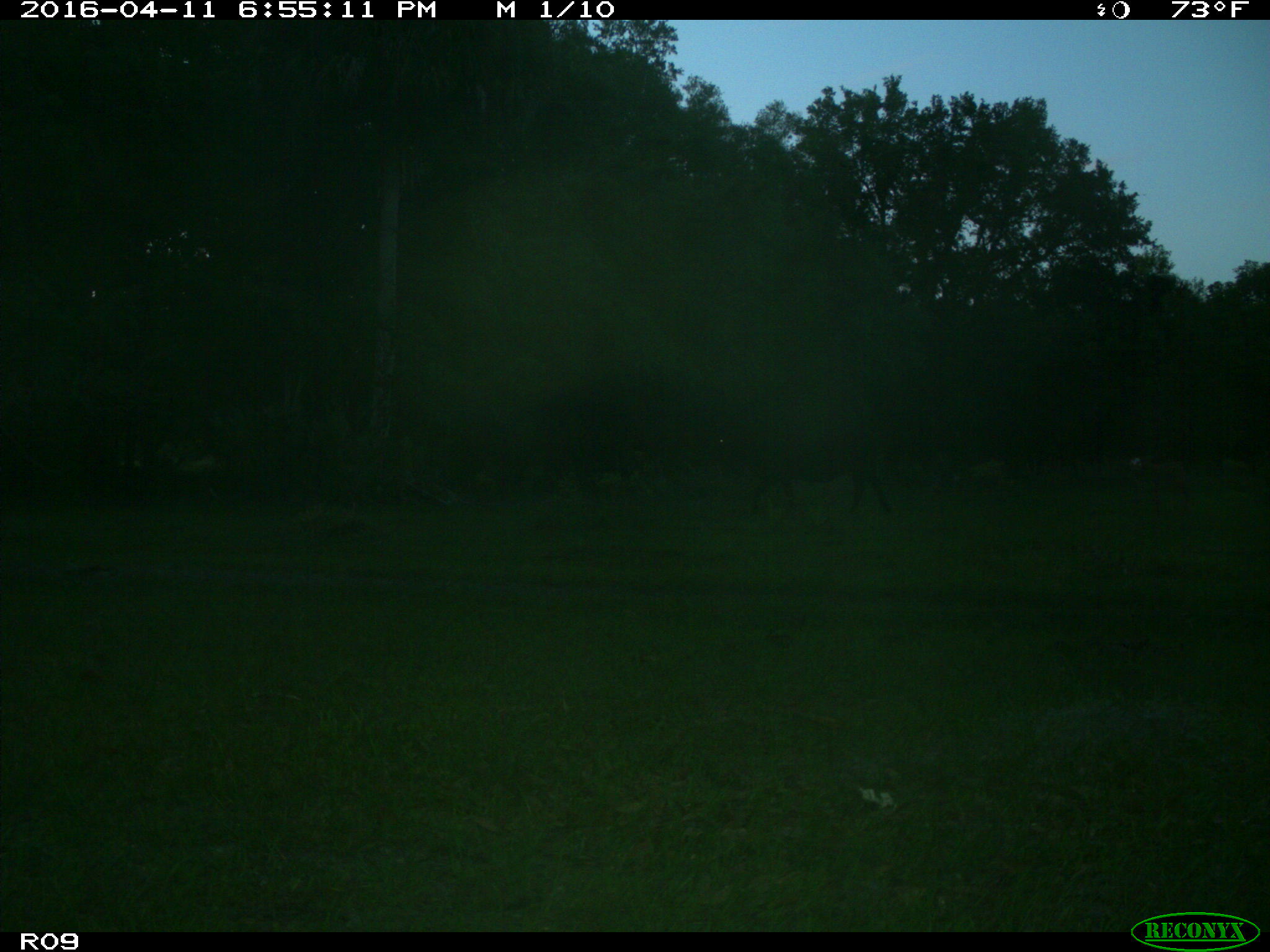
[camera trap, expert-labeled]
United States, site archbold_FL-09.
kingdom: Animalia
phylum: Chordata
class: Mammalia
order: Artiodactyla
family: Bovidae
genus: Bos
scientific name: Bos taurus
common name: domestic cow